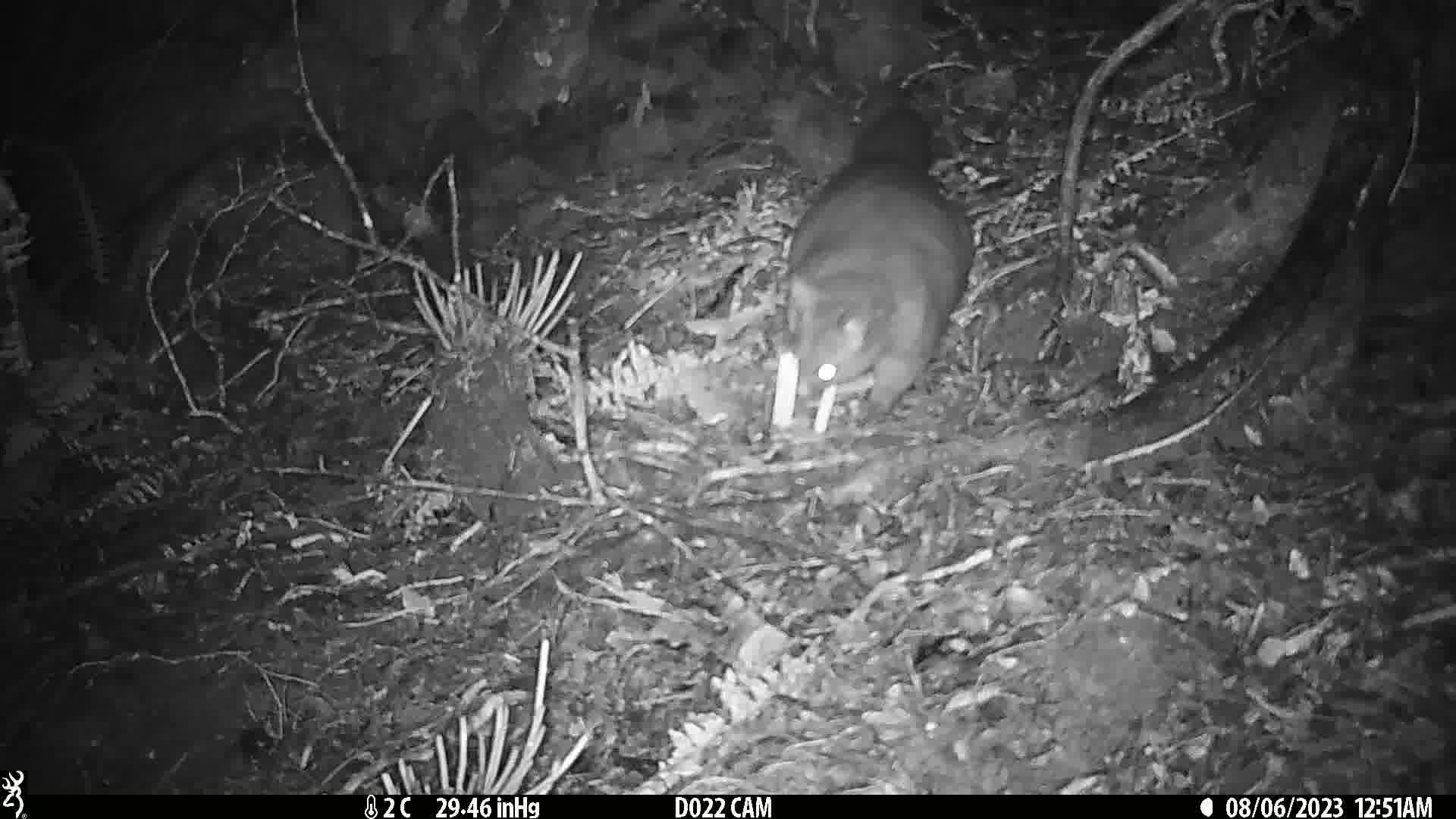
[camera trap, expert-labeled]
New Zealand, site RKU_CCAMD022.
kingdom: Animalia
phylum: Chordata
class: Mammalia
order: Diprotodontia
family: Phalangeridae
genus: Trichosurus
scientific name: Trichosurus vulpecula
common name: common brushtail possum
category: possum